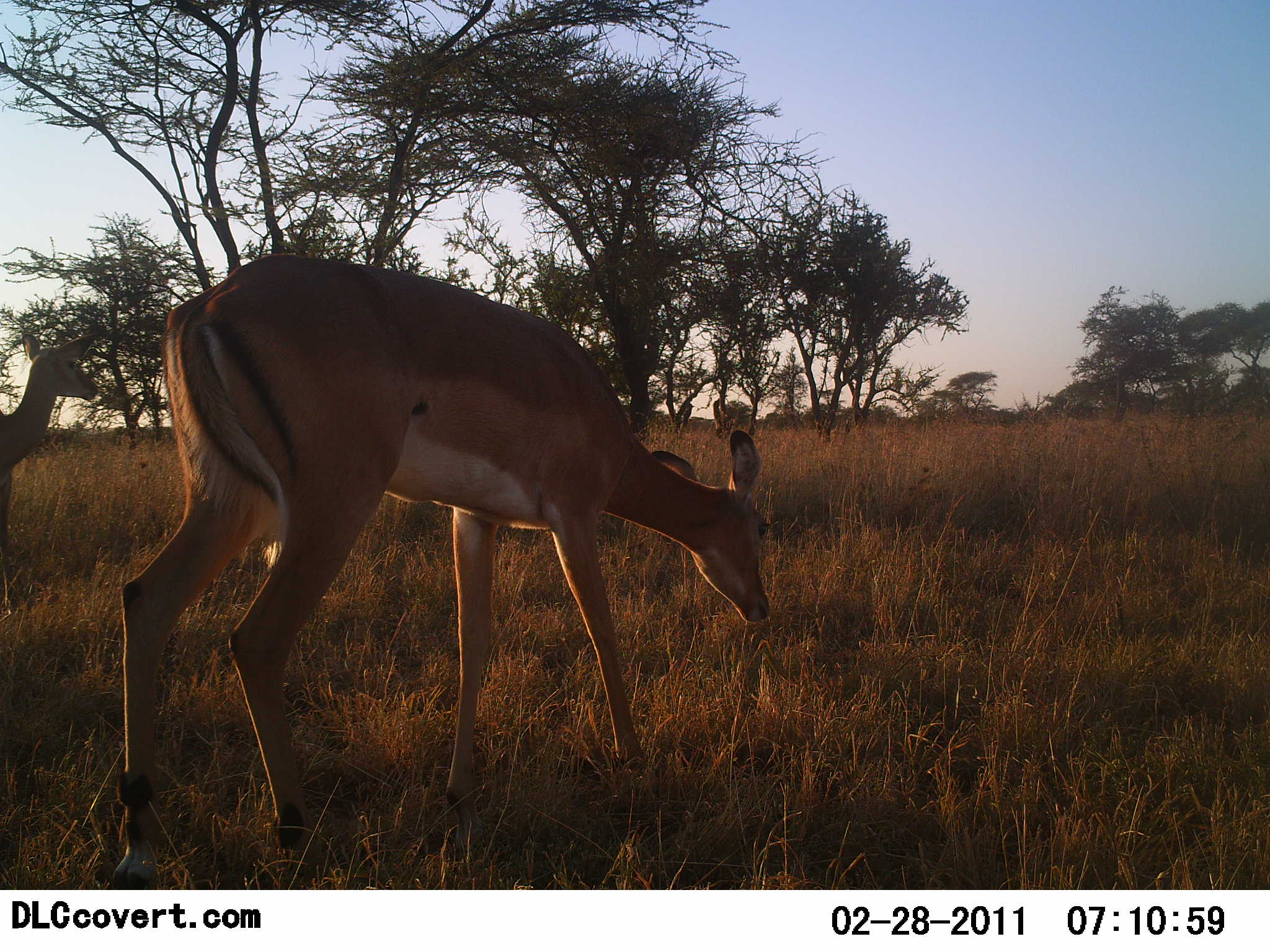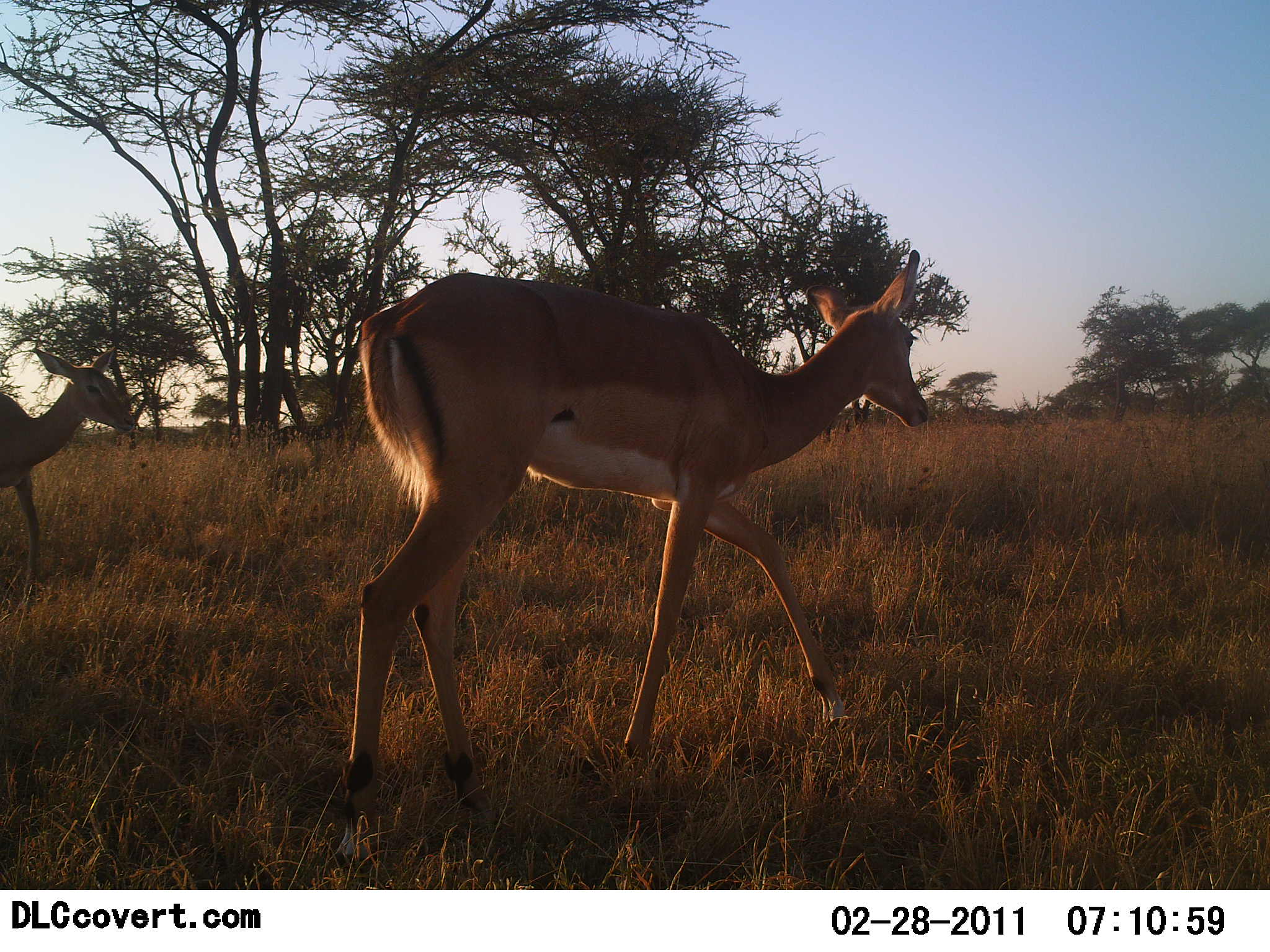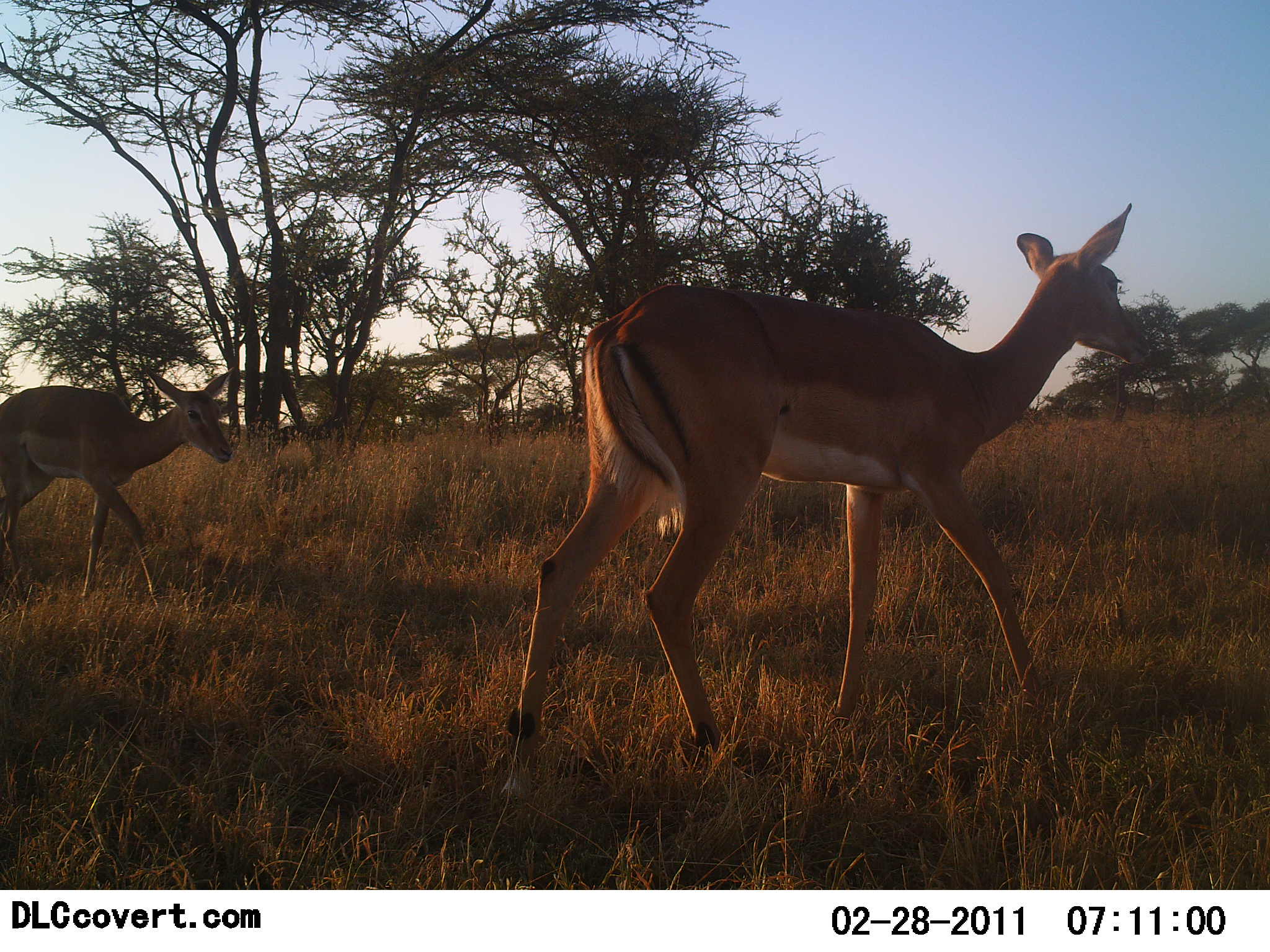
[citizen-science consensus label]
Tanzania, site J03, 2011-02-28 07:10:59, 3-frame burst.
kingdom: Animalia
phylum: Chordata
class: Mammalia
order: Artiodactyla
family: Bovidae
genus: Aepyceros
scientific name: Aepyceros melampus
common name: impala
Impala (Aepyceros melampus), count 2. Behavior (volunteer vote fractions): standing 33%, resting 0%, moving 100%, interacting 0%. Young present (vote fraction): 0%. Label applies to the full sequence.